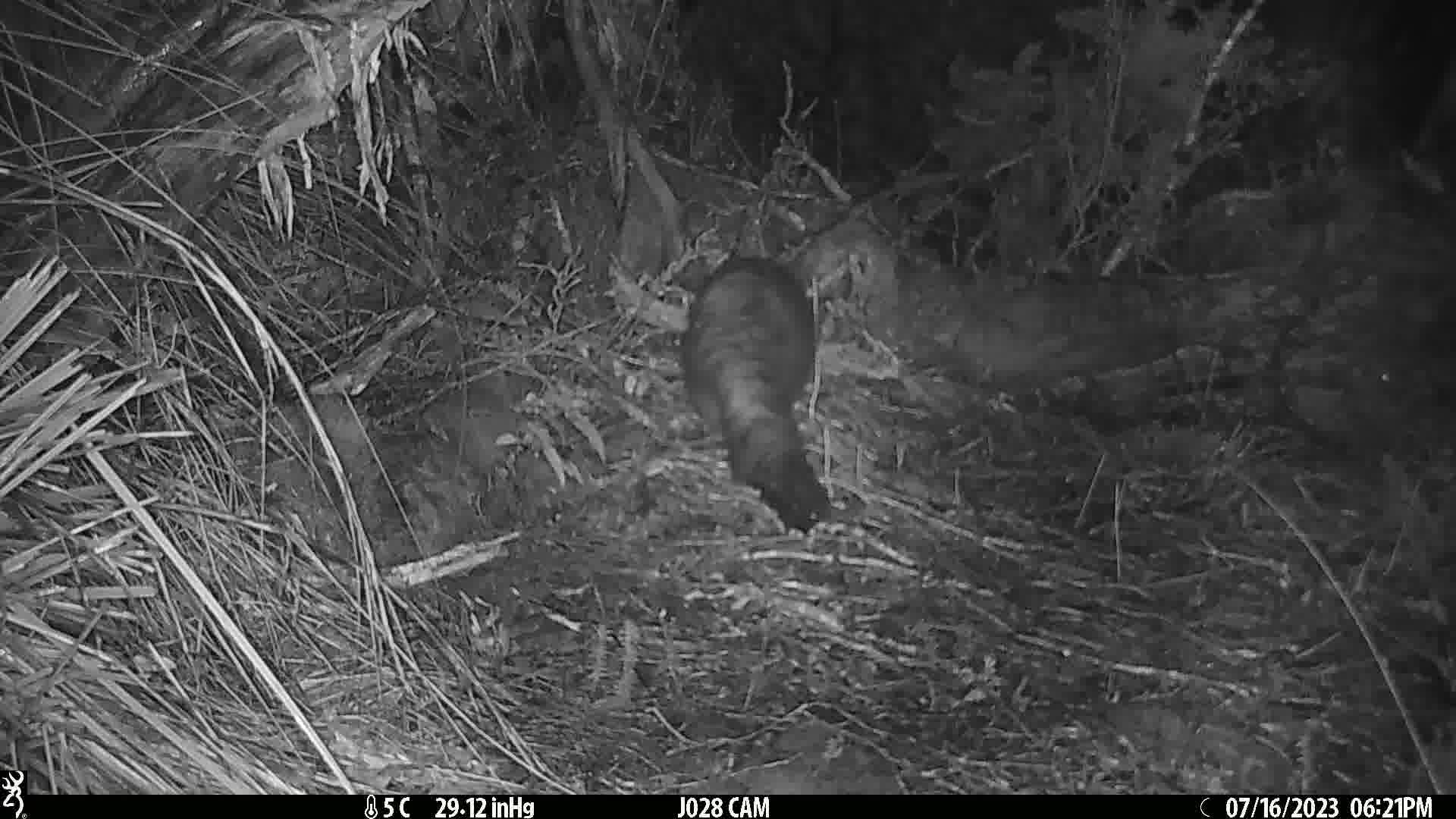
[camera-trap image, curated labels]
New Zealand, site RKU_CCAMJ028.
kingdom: Animalia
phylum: Chordata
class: Mammalia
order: Diprotodontia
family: Phalangeridae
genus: Trichosurus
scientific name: Trichosurus vulpecula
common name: common brushtail possum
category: possum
Possum (common brushtail possum) (Trichosurus vulpecula).